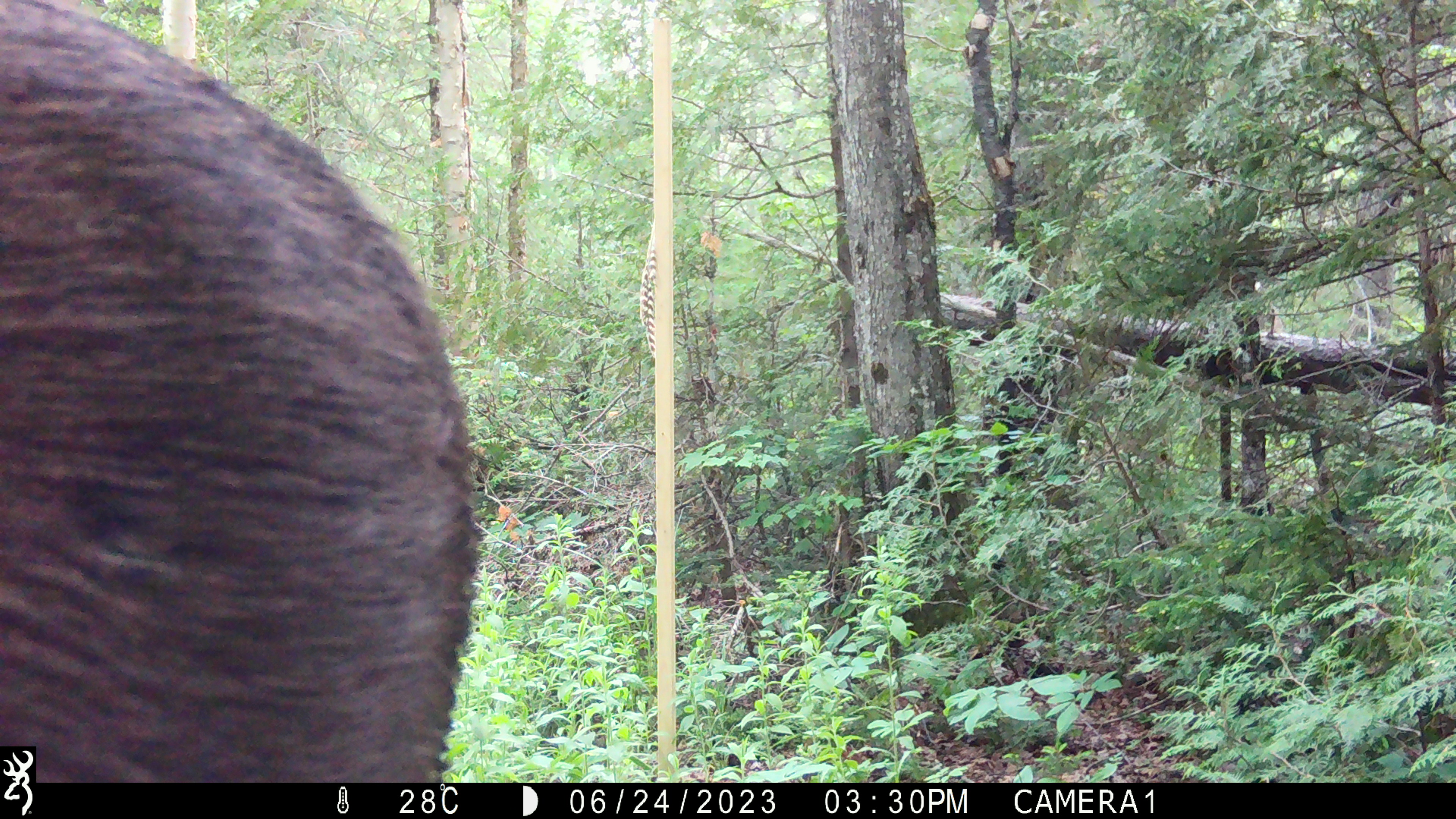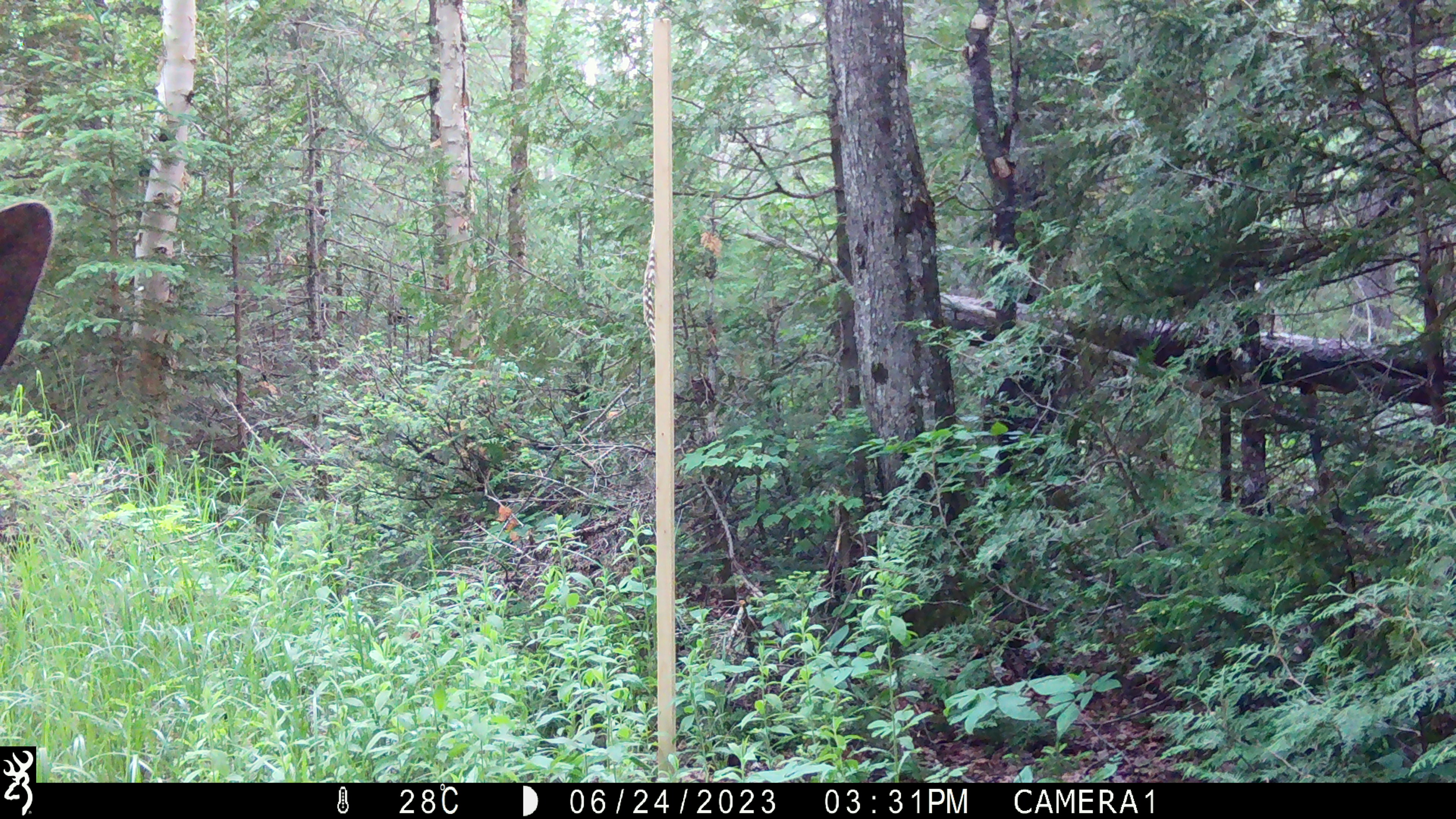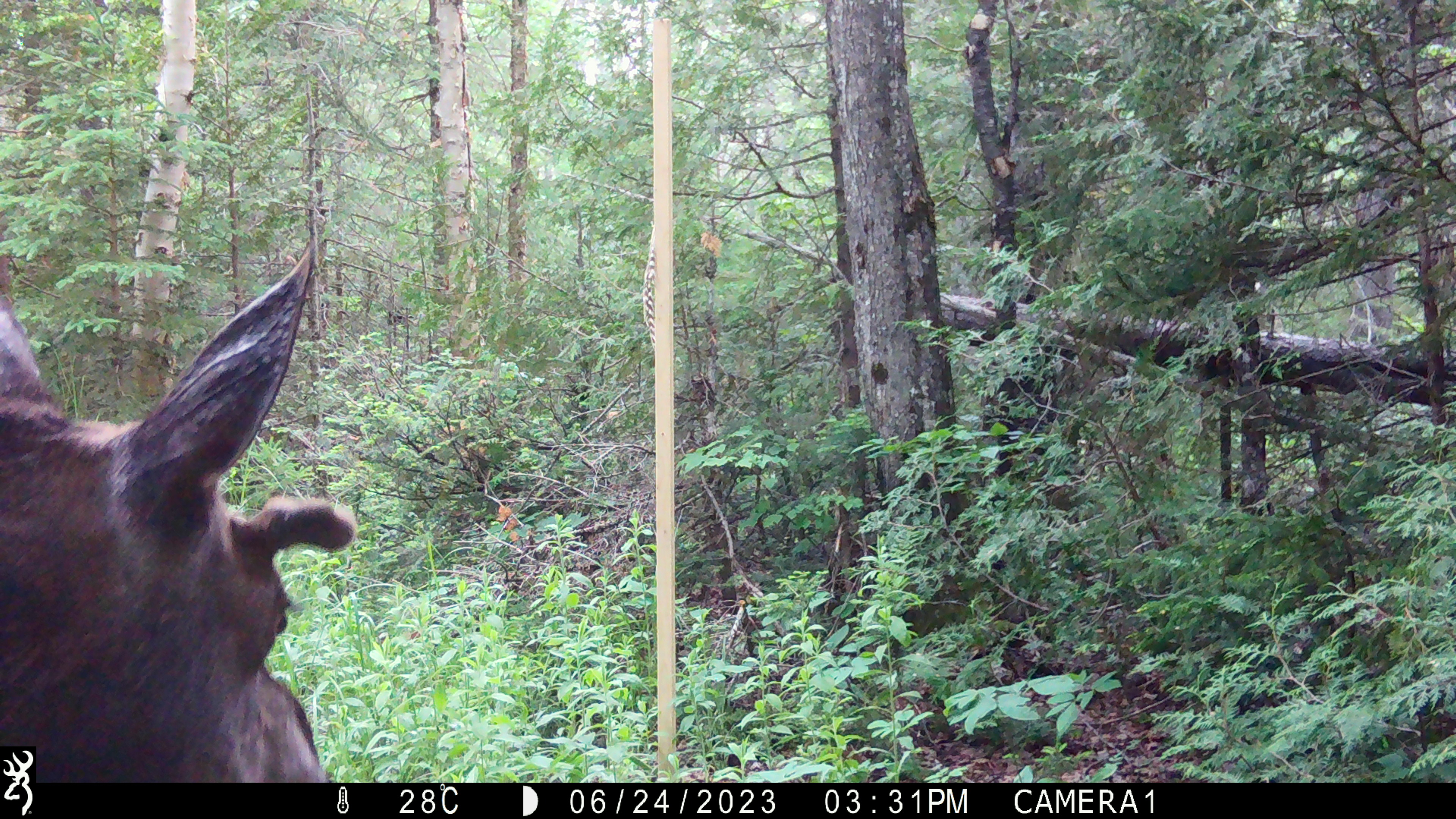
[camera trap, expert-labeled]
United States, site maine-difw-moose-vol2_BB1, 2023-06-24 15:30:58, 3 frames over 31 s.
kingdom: Animalia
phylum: Chordata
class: Mammalia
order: Artiodactyla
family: Cervidae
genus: Alces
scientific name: Alces alces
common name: moose